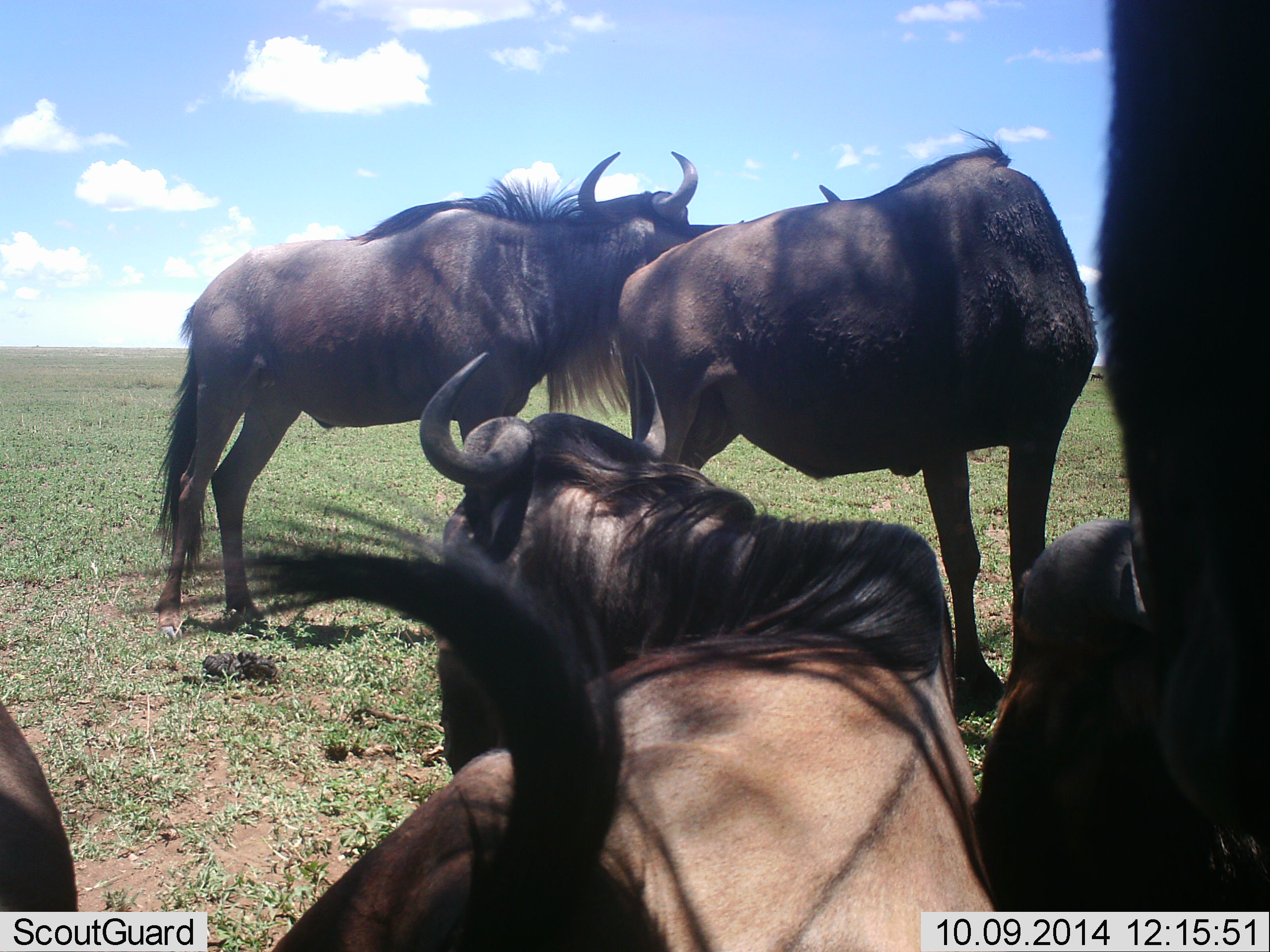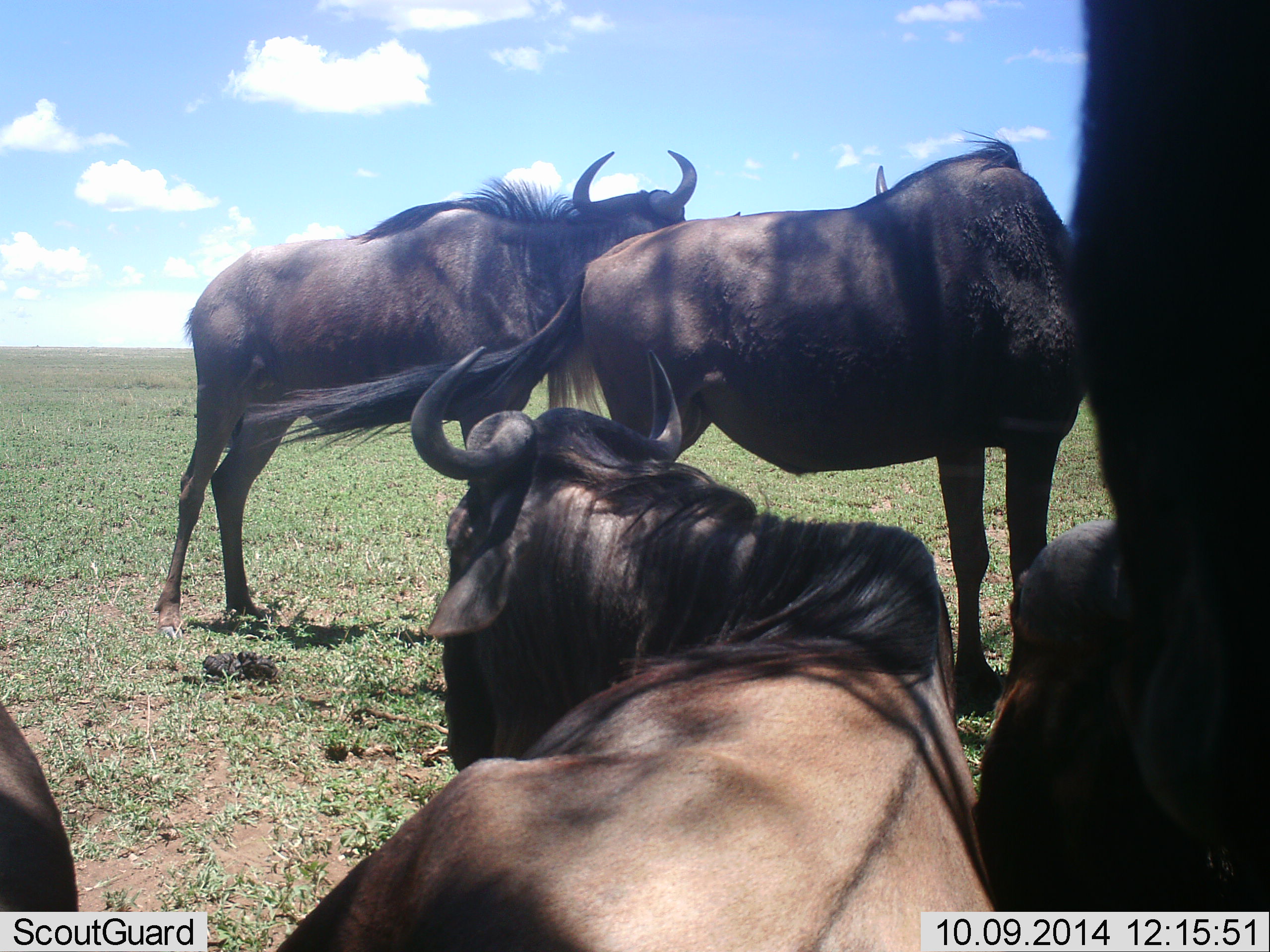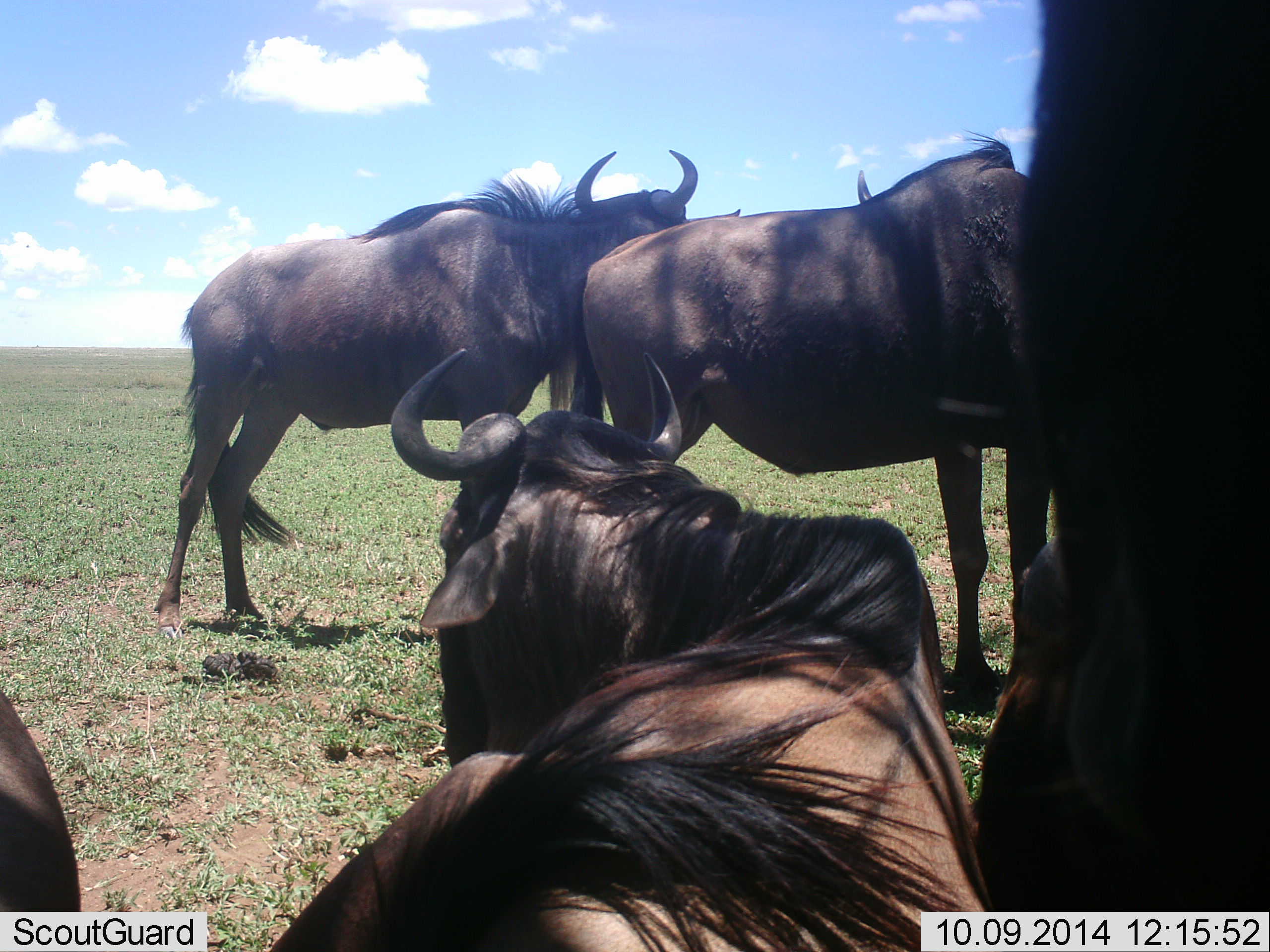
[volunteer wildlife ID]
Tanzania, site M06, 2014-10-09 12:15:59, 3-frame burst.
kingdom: Animalia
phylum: Chordata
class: Mammalia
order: Artiodactyla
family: Bovidae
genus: Connochaetes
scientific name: Connochaetes taurinus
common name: blue wildebeest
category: wildebeest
Wildebeest (blue wildebeest) (Connochaetes taurinus), count 6. Behavior (volunteer vote fractions): standing 90%, resting 100%, moving 10%, interacting 20%. Young present (vote fraction): 0%. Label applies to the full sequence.